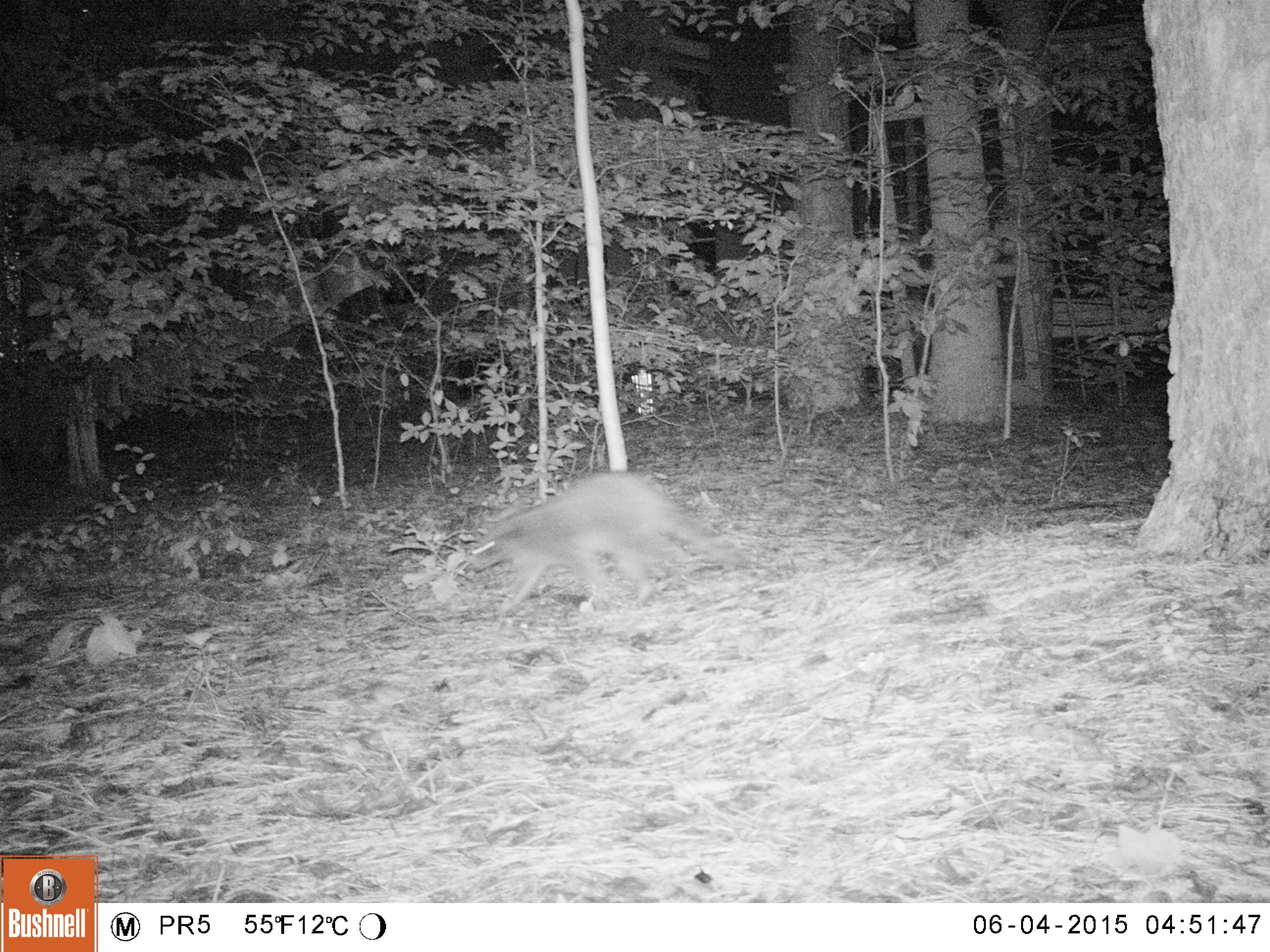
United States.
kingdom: Animalia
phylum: Chordata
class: Mammalia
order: Carnivora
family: Procyonidae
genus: Procyon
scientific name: Procyon lotor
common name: northern raccoon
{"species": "Northern Raccoon (Procyon lotor)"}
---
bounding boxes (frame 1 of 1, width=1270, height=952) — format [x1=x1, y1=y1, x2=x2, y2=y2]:
Northern Raccoon: [x1=459, y1=463, x2=753, y2=624]